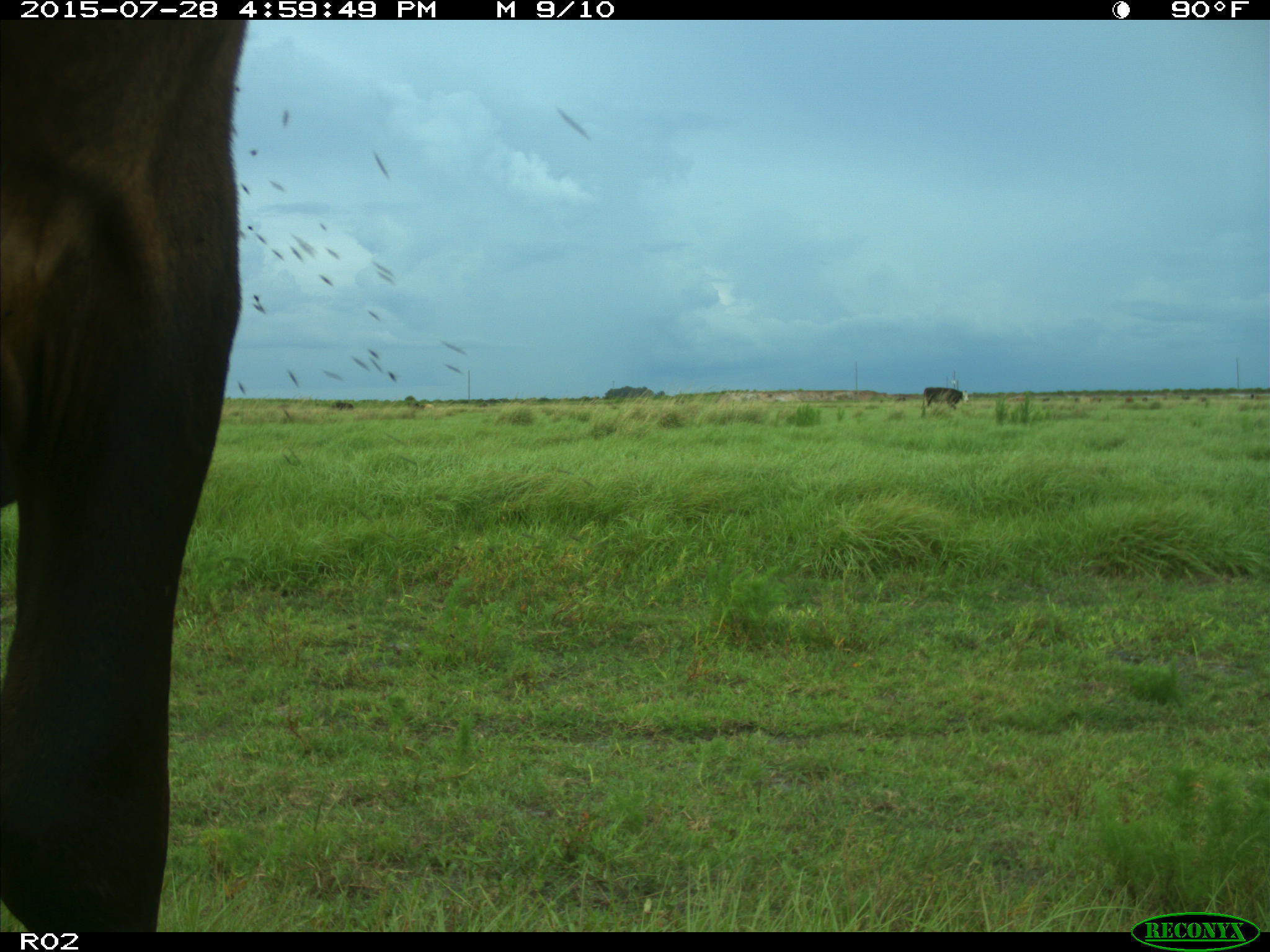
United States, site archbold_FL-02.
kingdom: Animalia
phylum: Chordata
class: Mammalia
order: Artiodactyla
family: Bovidae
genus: Bos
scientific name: Bos taurus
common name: domestic cow